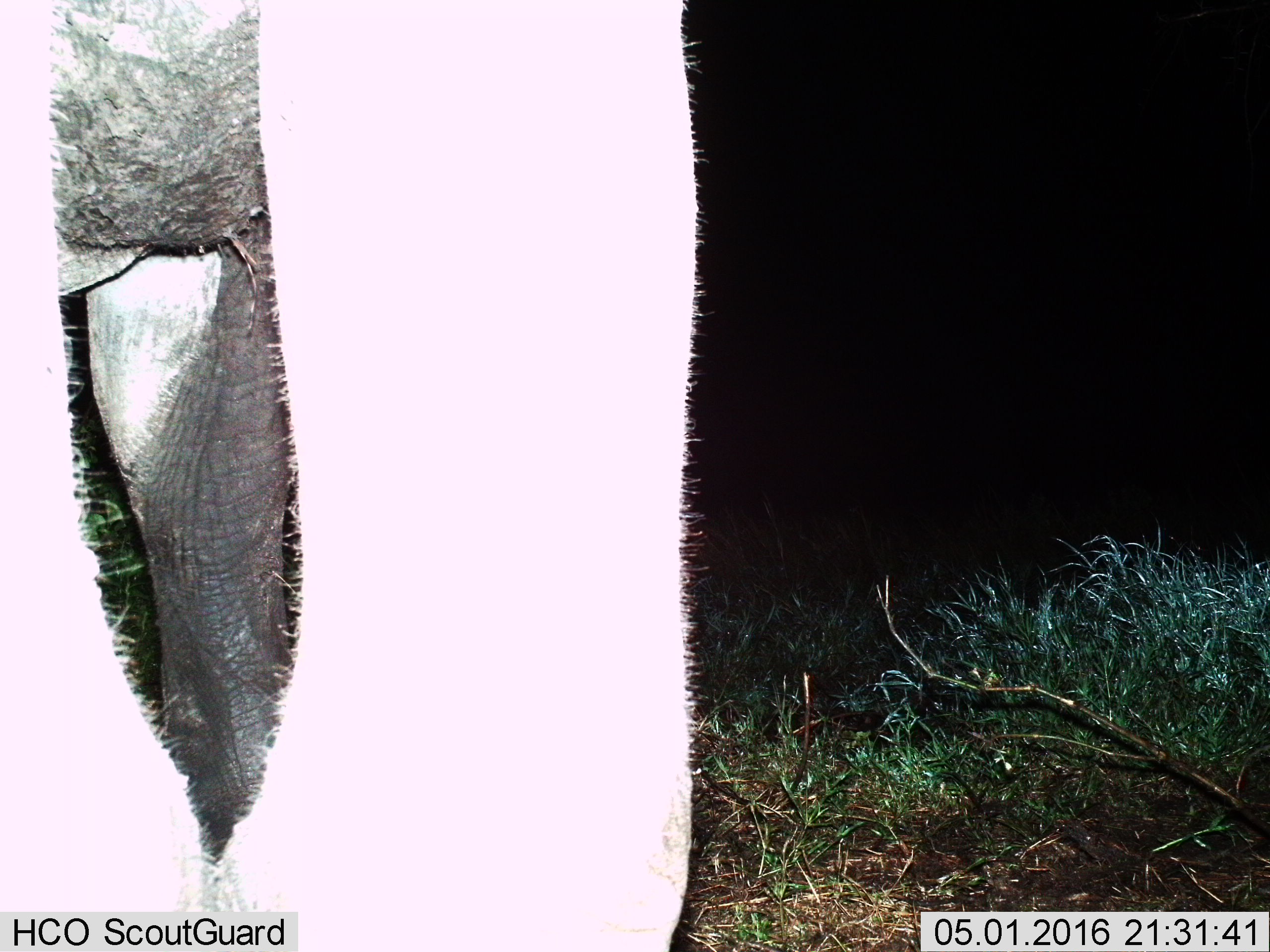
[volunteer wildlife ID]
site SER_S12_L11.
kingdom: Animalia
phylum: Chordata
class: Mammalia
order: Proboscidea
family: Elephantidae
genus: Loxodonta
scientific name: Loxodonta africana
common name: african bush elephant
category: elephant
Elephant (african bush elephant) (Loxodonta africana), count 1. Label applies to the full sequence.